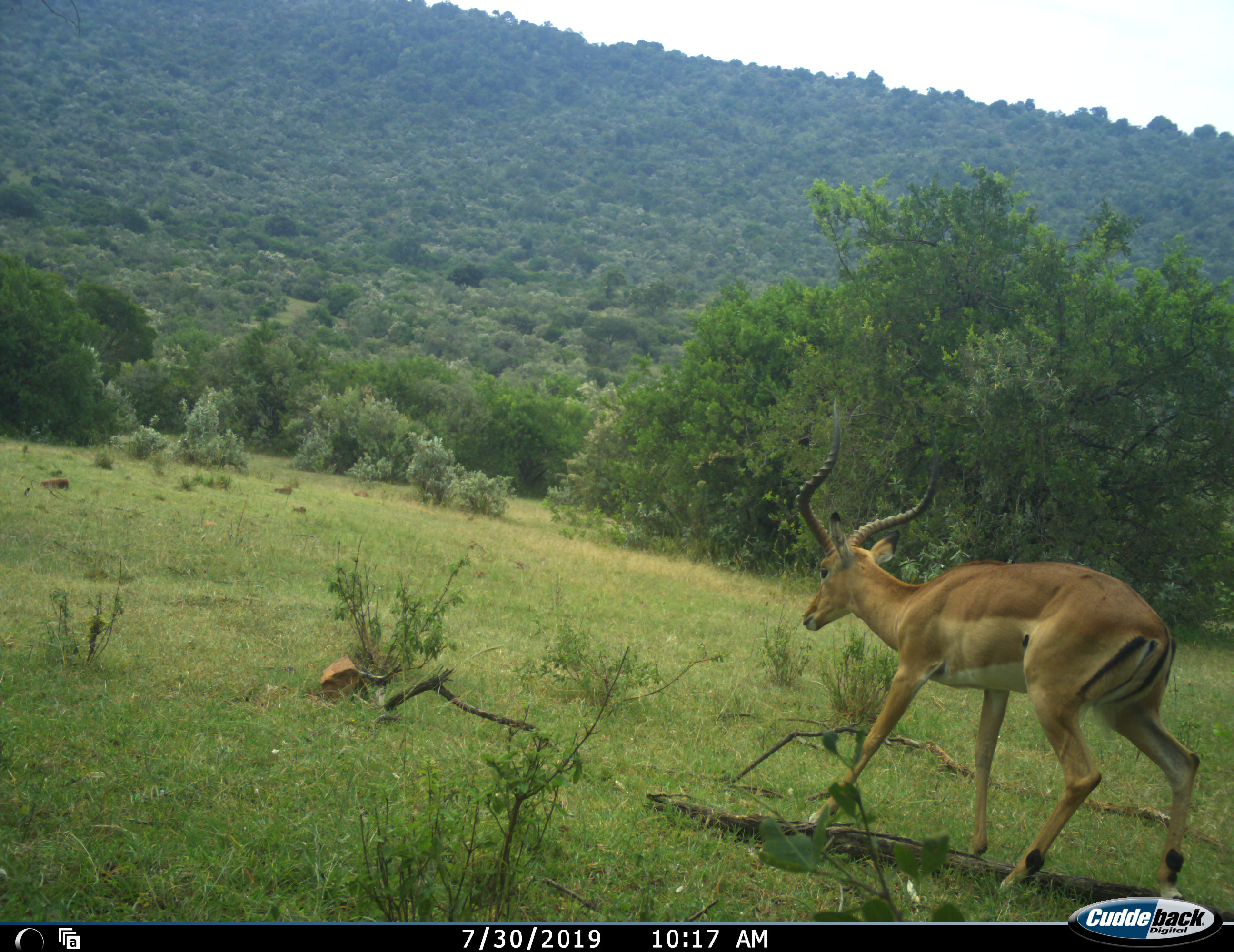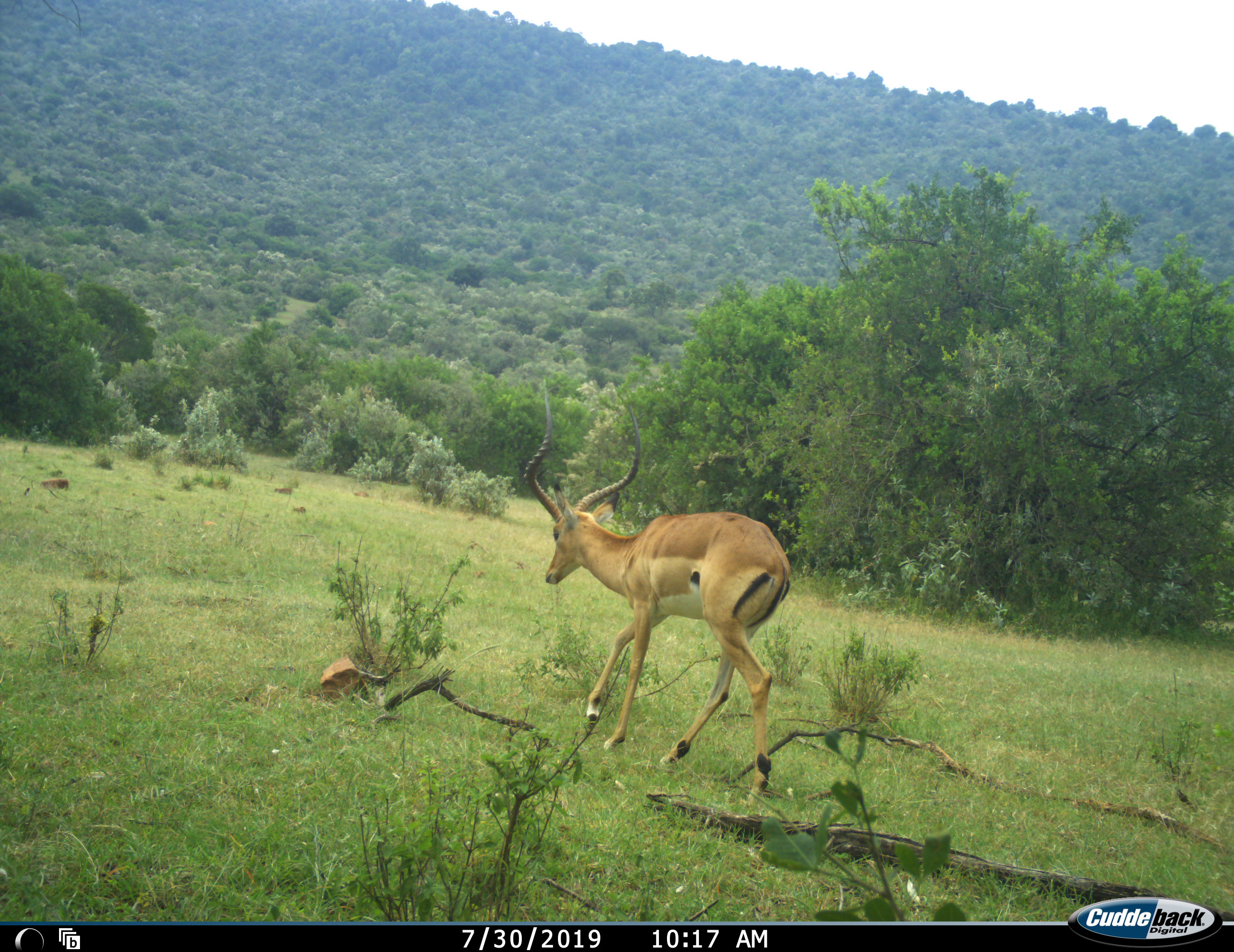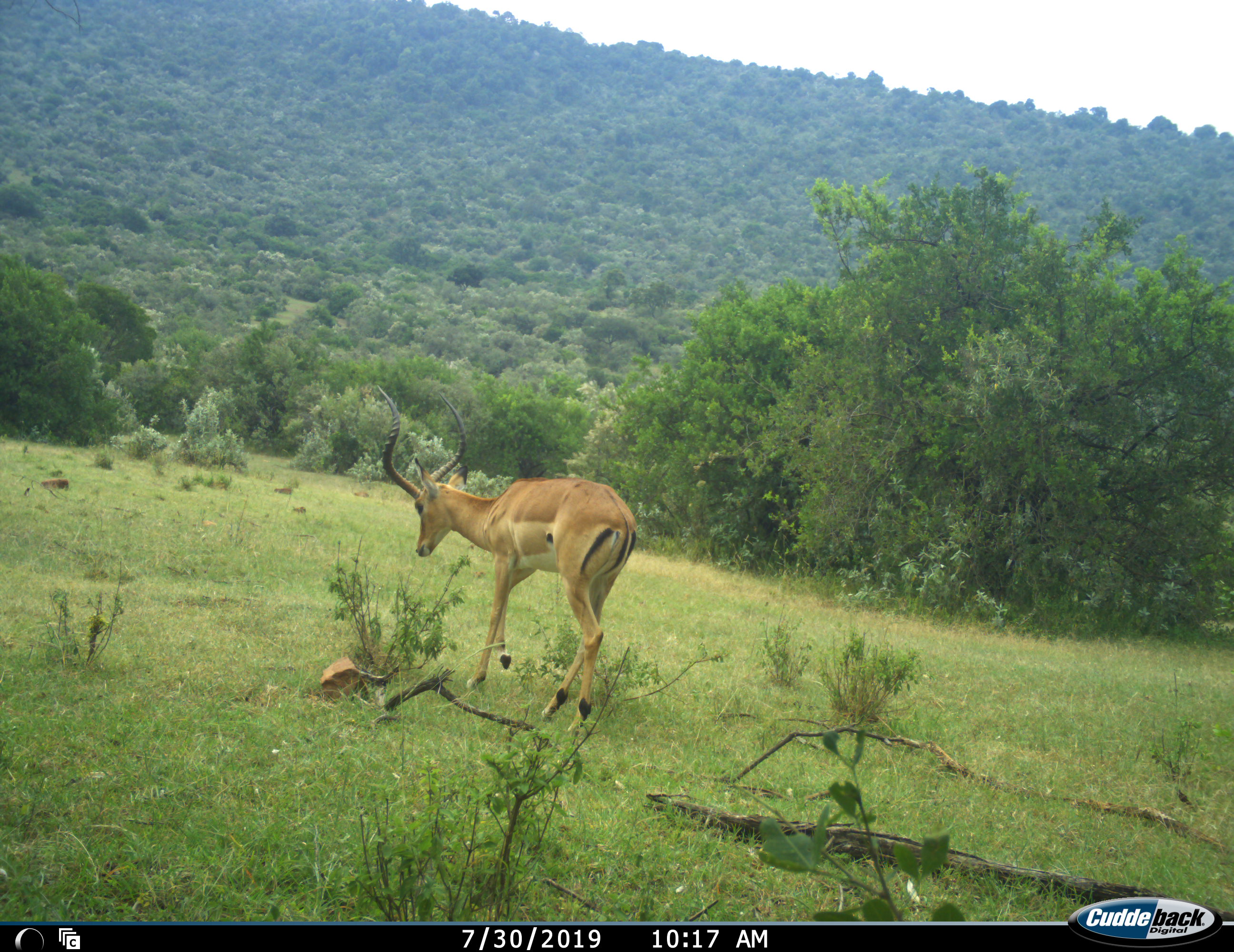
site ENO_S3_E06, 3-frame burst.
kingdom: Animalia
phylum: Chordata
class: Mammalia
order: Artiodactyla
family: Bovidae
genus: Aepyceros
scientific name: Aepyceros melampus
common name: impala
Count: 1.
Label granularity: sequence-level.